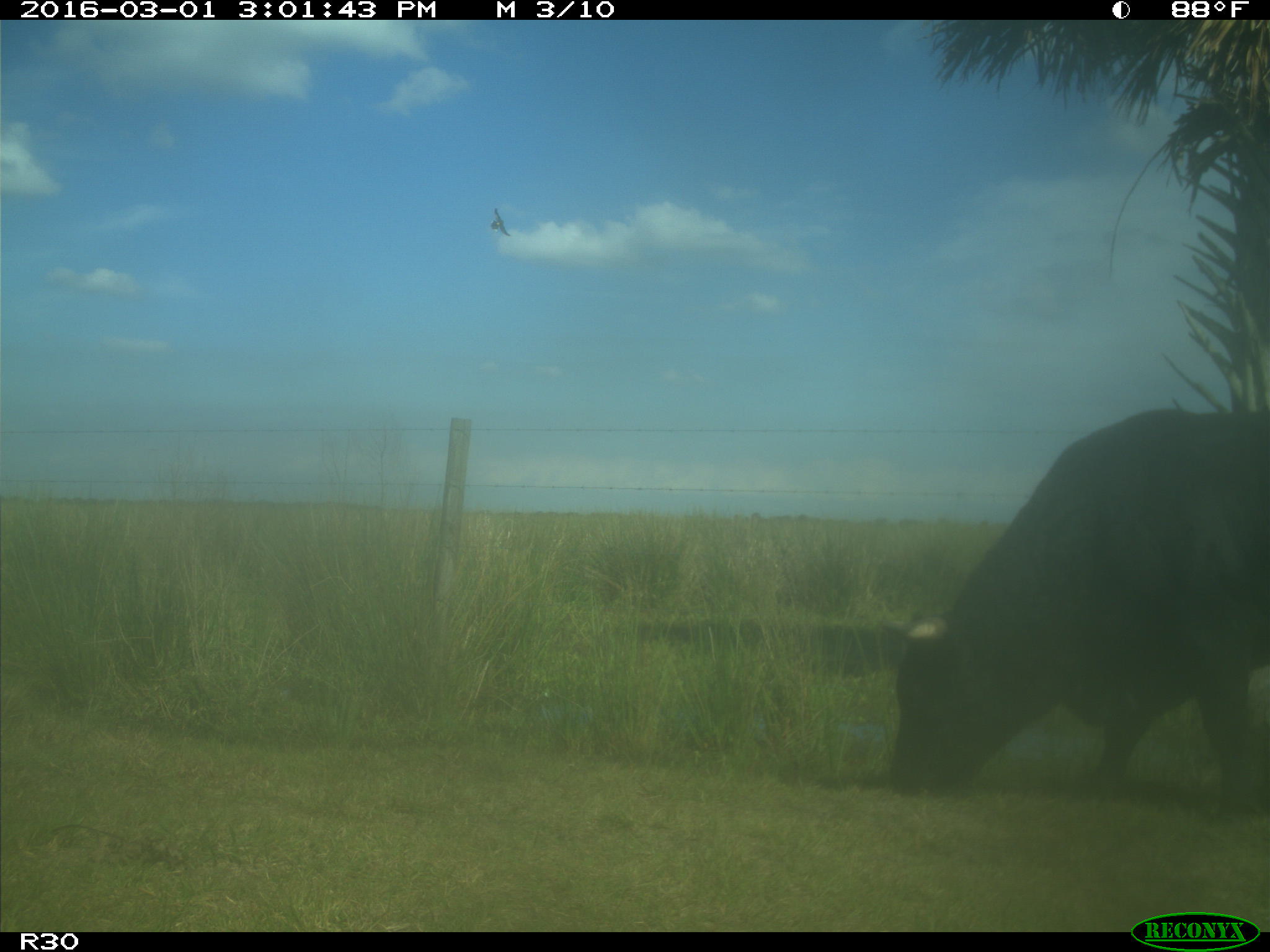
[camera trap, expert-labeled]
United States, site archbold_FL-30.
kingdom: Animalia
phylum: Chordata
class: Mammalia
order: Artiodactyla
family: Bovidae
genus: Bos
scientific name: Bos taurus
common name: domestic cow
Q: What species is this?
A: Bos taurus (domestic cow).